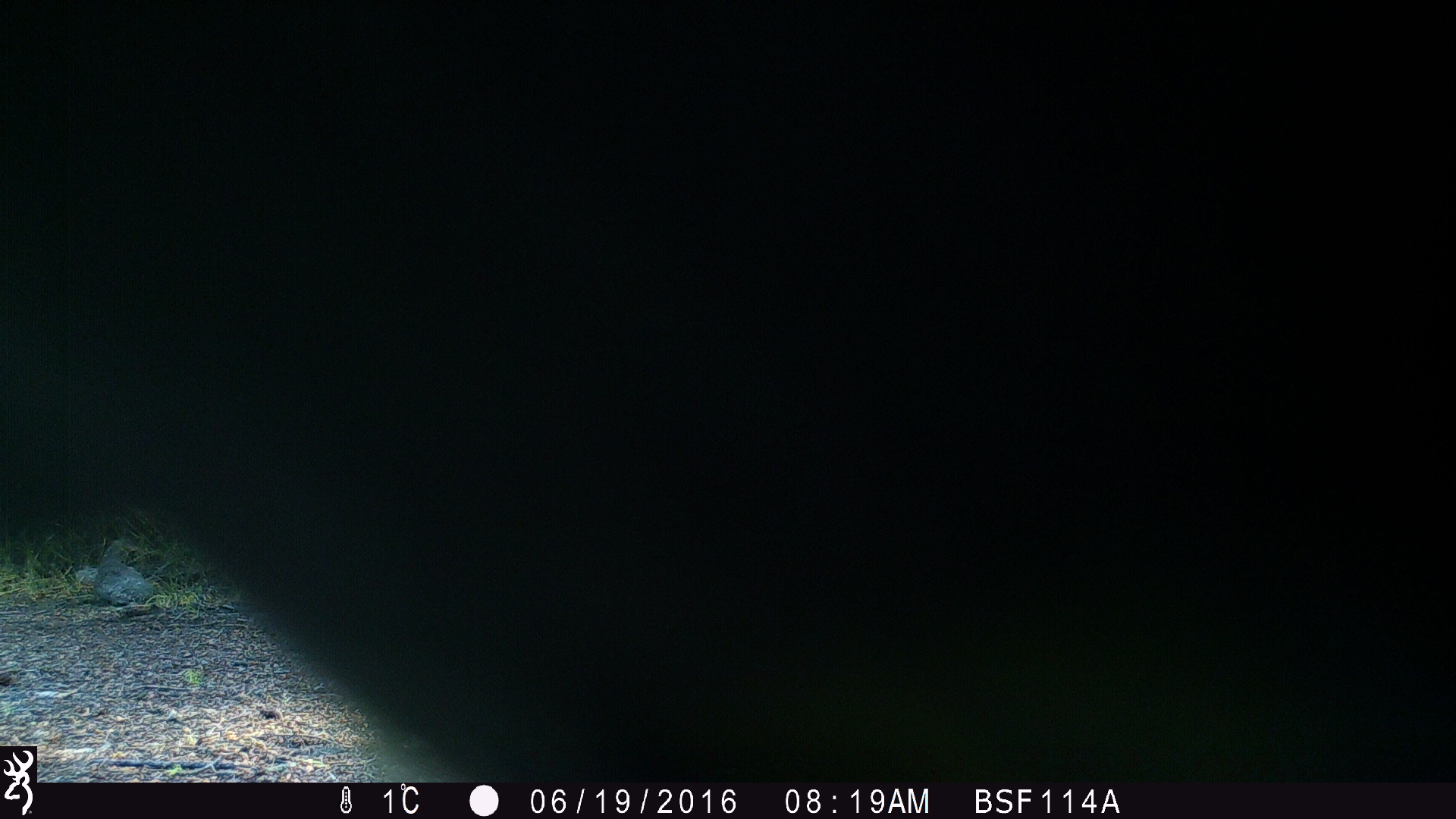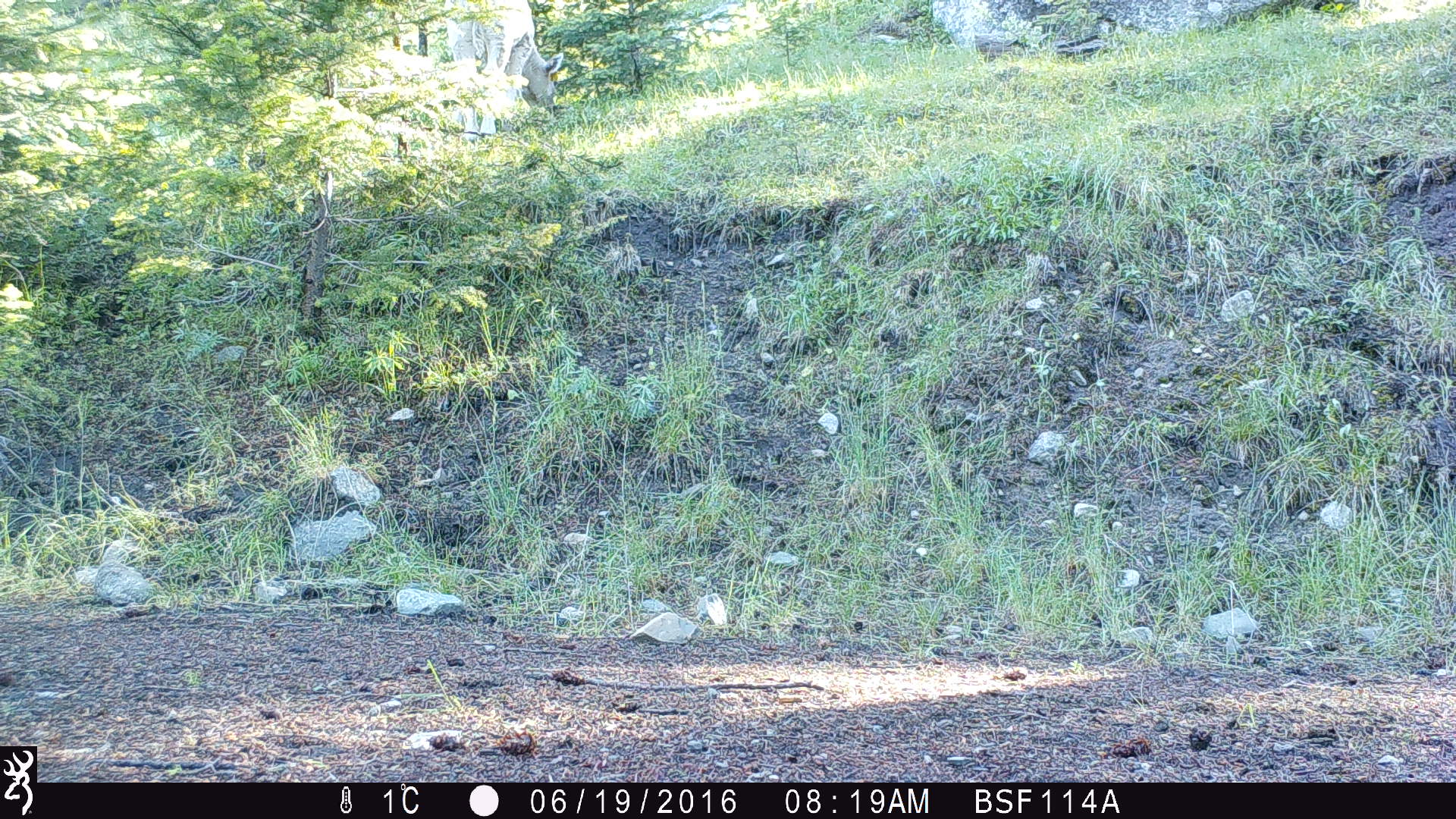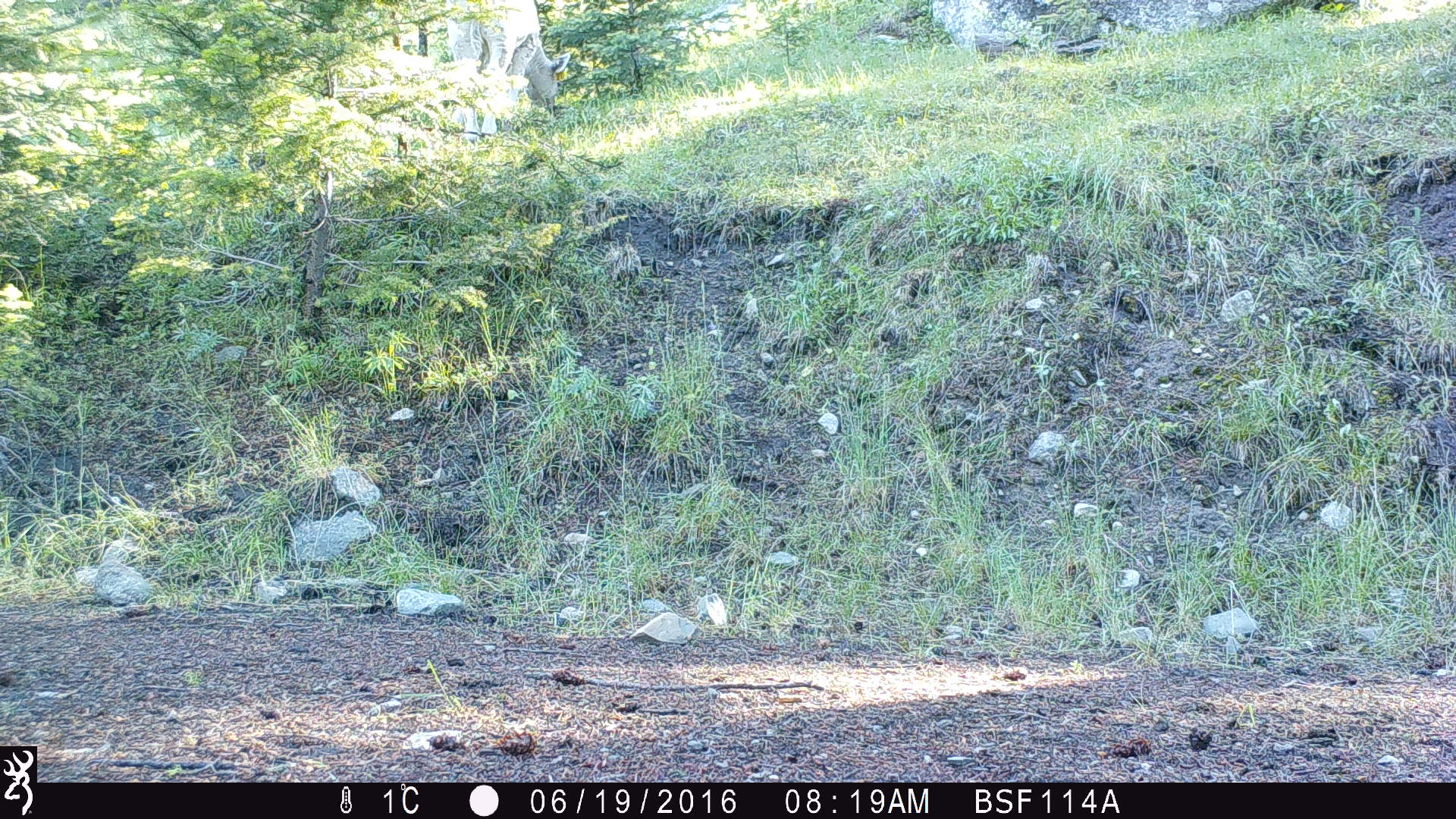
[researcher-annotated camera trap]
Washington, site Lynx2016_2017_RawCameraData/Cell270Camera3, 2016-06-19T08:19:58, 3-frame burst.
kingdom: Animalia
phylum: Chordata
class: Mammalia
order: Artiodactyla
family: Bovidae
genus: Bos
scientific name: Bos taurus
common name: domestic cattle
Domestic cattle (Bos taurus). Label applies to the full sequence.